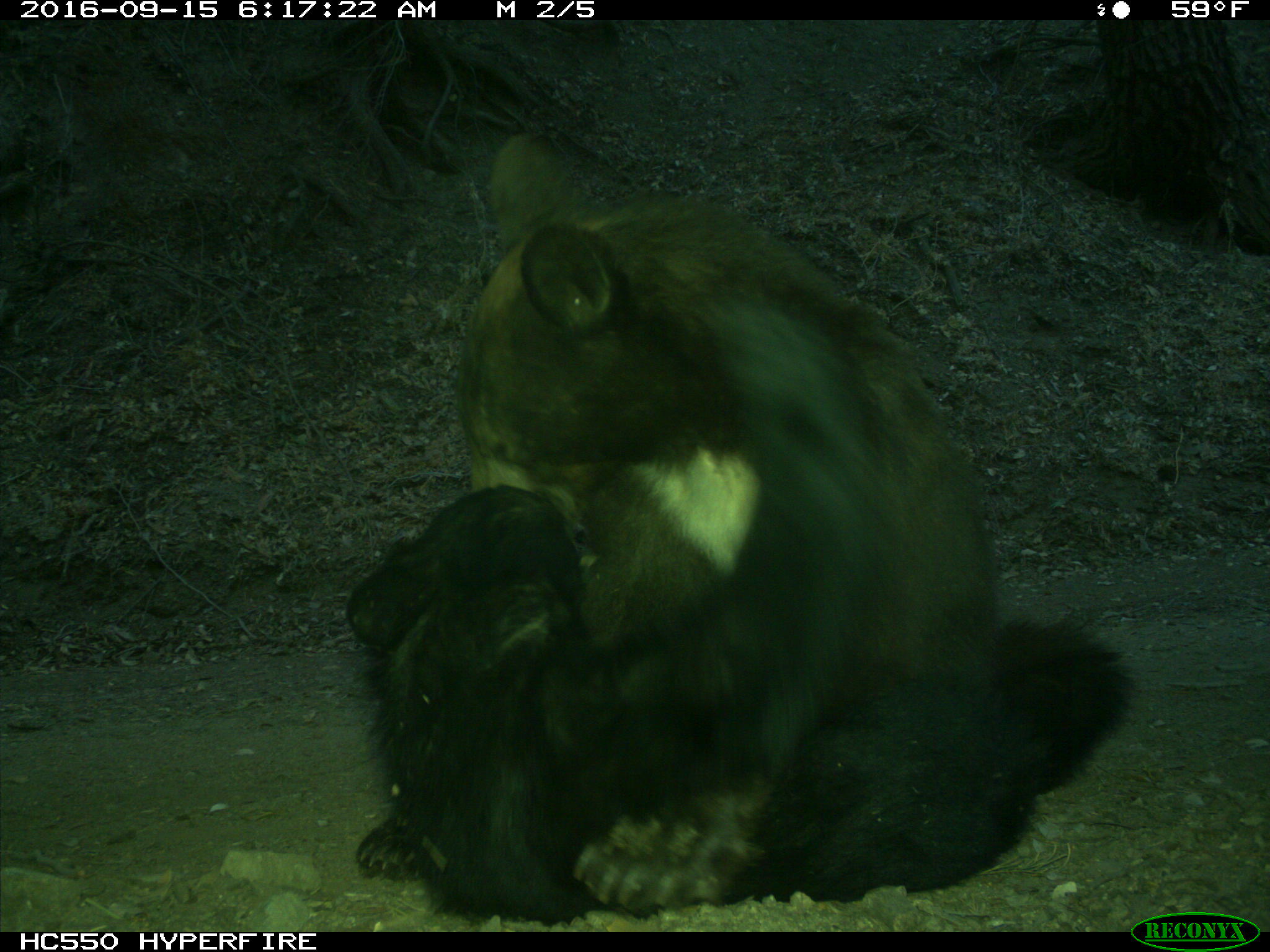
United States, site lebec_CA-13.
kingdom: Animalia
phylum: Chordata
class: Mammalia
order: Carnivora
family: Ursidae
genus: Ursus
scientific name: Ursus americanus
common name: american black bear